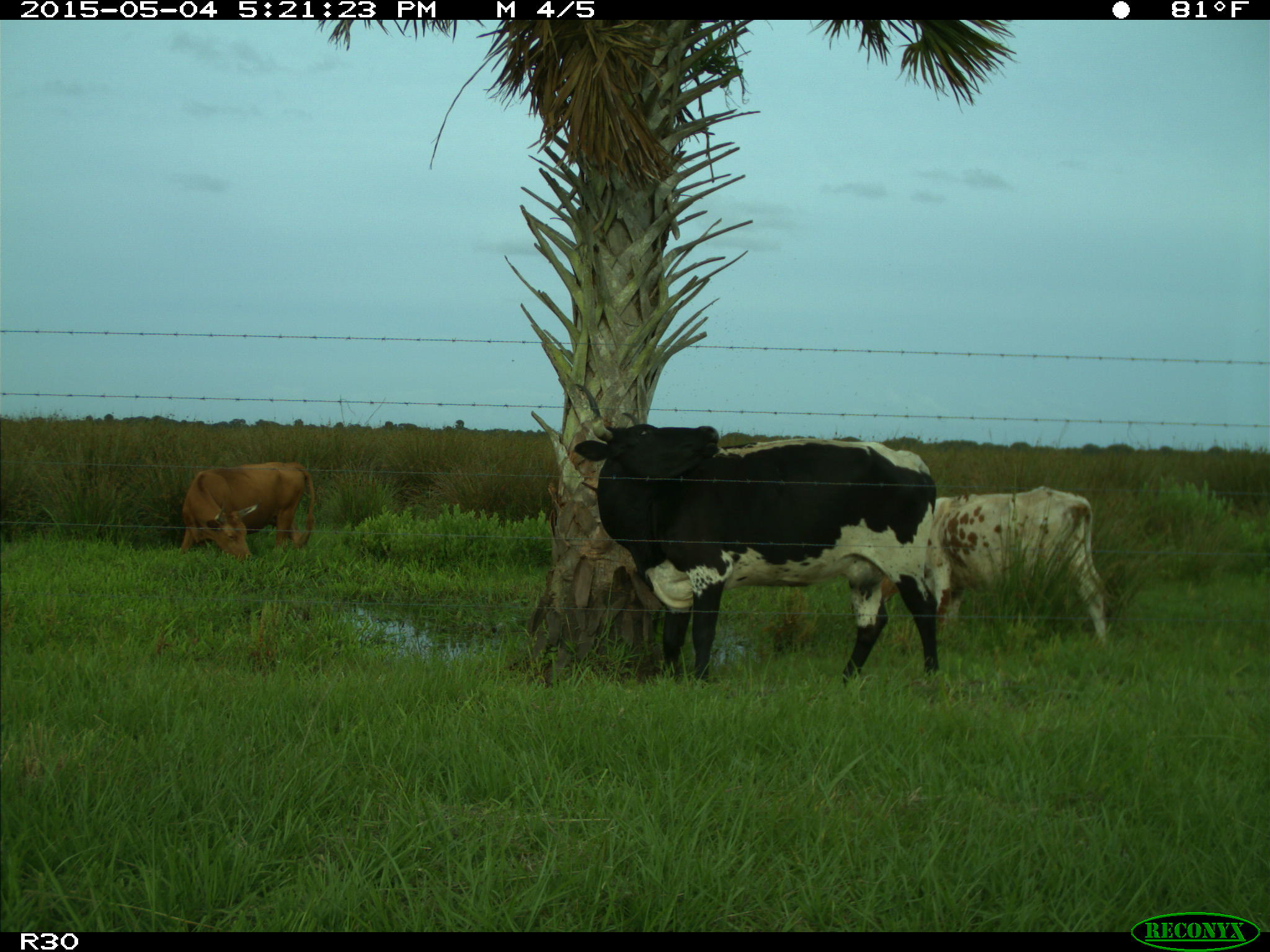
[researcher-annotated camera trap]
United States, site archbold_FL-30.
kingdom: Animalia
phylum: Chordata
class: Mammalia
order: Artiodactyla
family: Bovidae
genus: Bos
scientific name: Bos taurus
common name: domestic cow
Bos taurus (domestic cow).